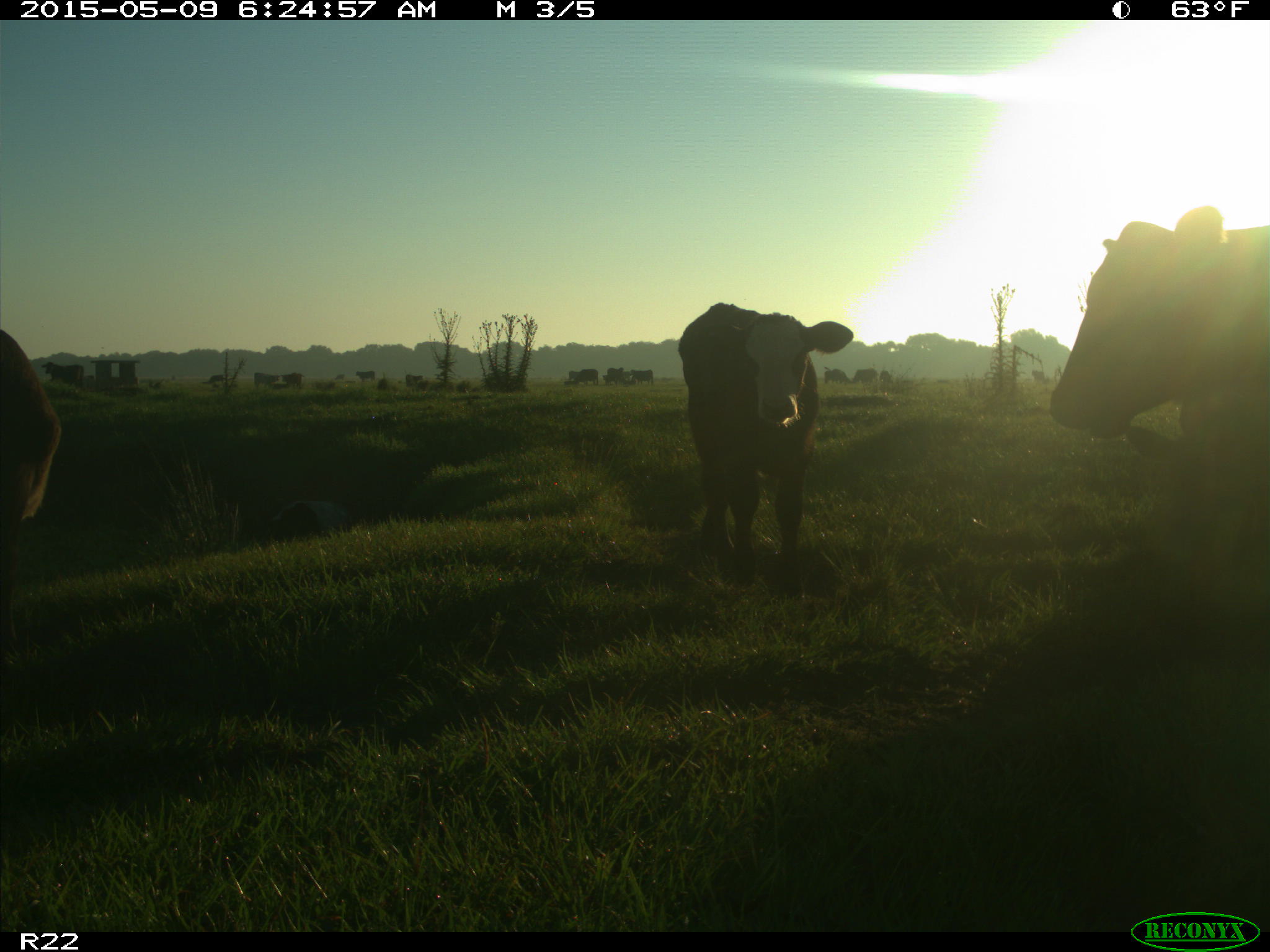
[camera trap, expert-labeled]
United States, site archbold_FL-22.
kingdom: Animalia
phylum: Chordata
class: Mammalia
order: Artiodactyla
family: Bovidae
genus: Bos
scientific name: Bos taurus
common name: domestic cow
Bos taurus (domestic cow).